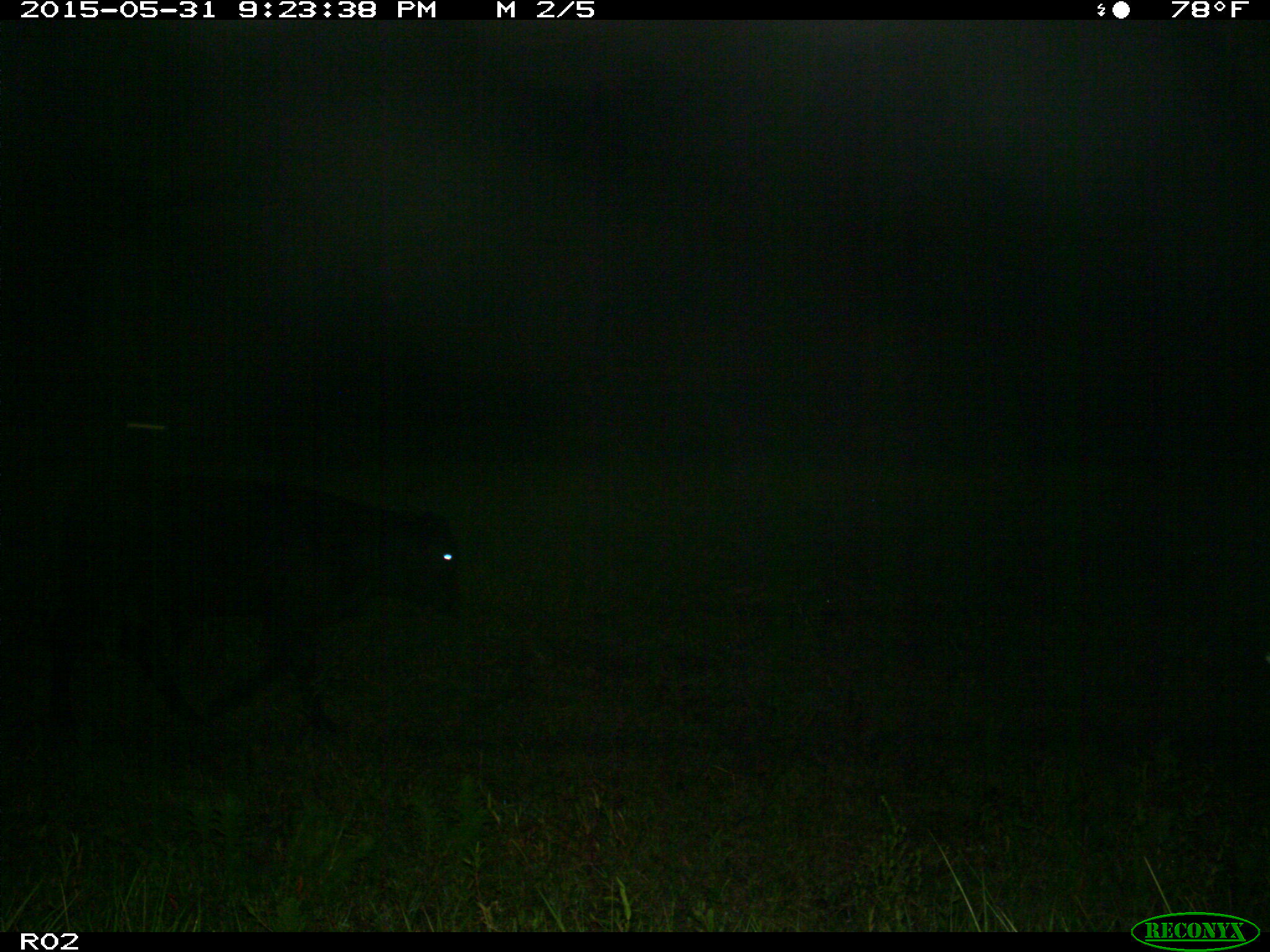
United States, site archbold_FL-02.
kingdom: Animalia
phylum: Chordata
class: Mammalia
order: Artiodactyla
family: Bovidae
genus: Bos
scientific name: Bos taurus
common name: domestic cow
Bos taurus (domestic cow).